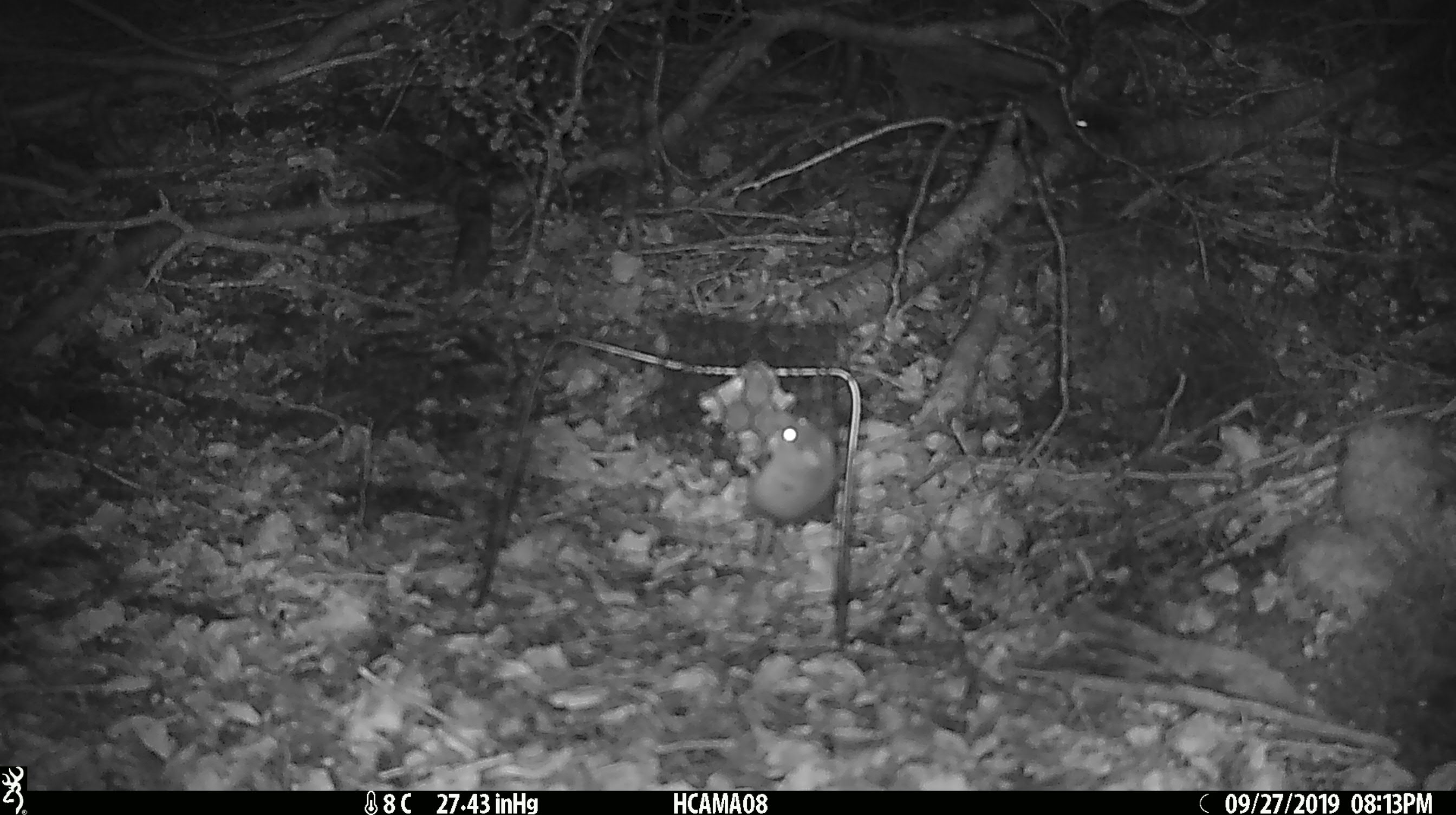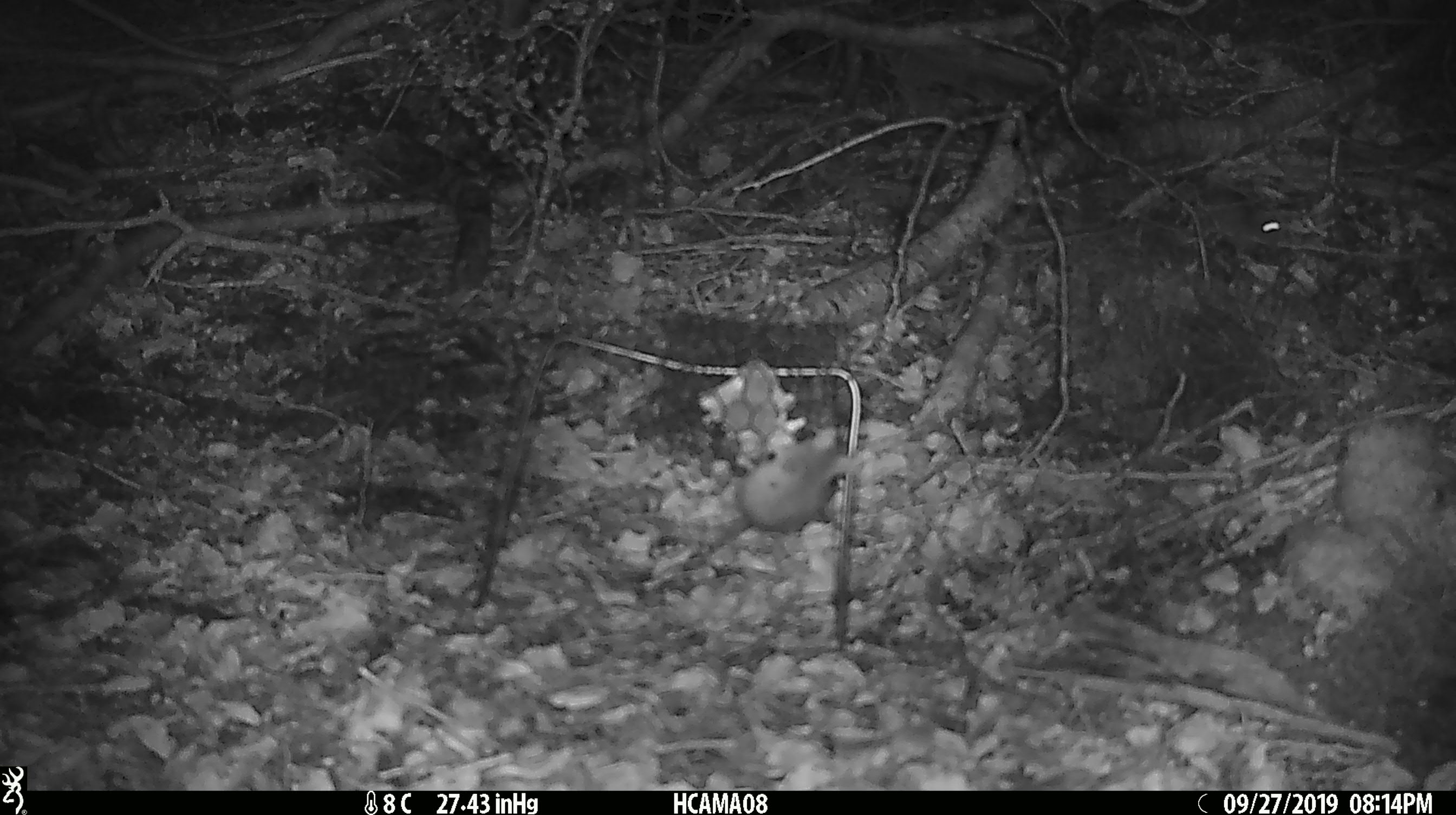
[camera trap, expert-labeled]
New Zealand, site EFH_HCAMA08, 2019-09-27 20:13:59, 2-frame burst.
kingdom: Animalia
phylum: Chordata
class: Mammalia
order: Rodentia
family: Muridae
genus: Mus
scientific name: Mus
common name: mouse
Mouse (Mus).